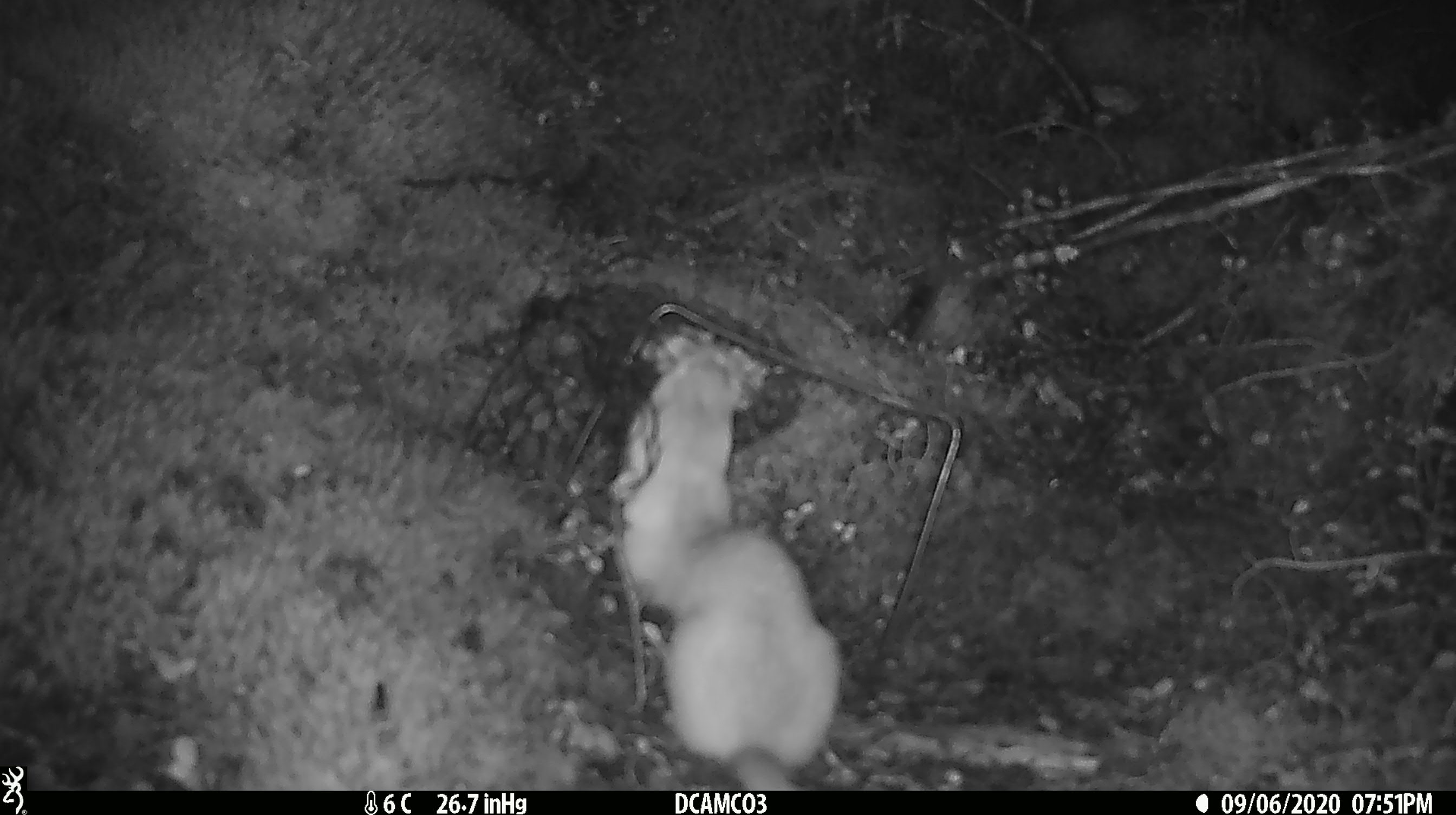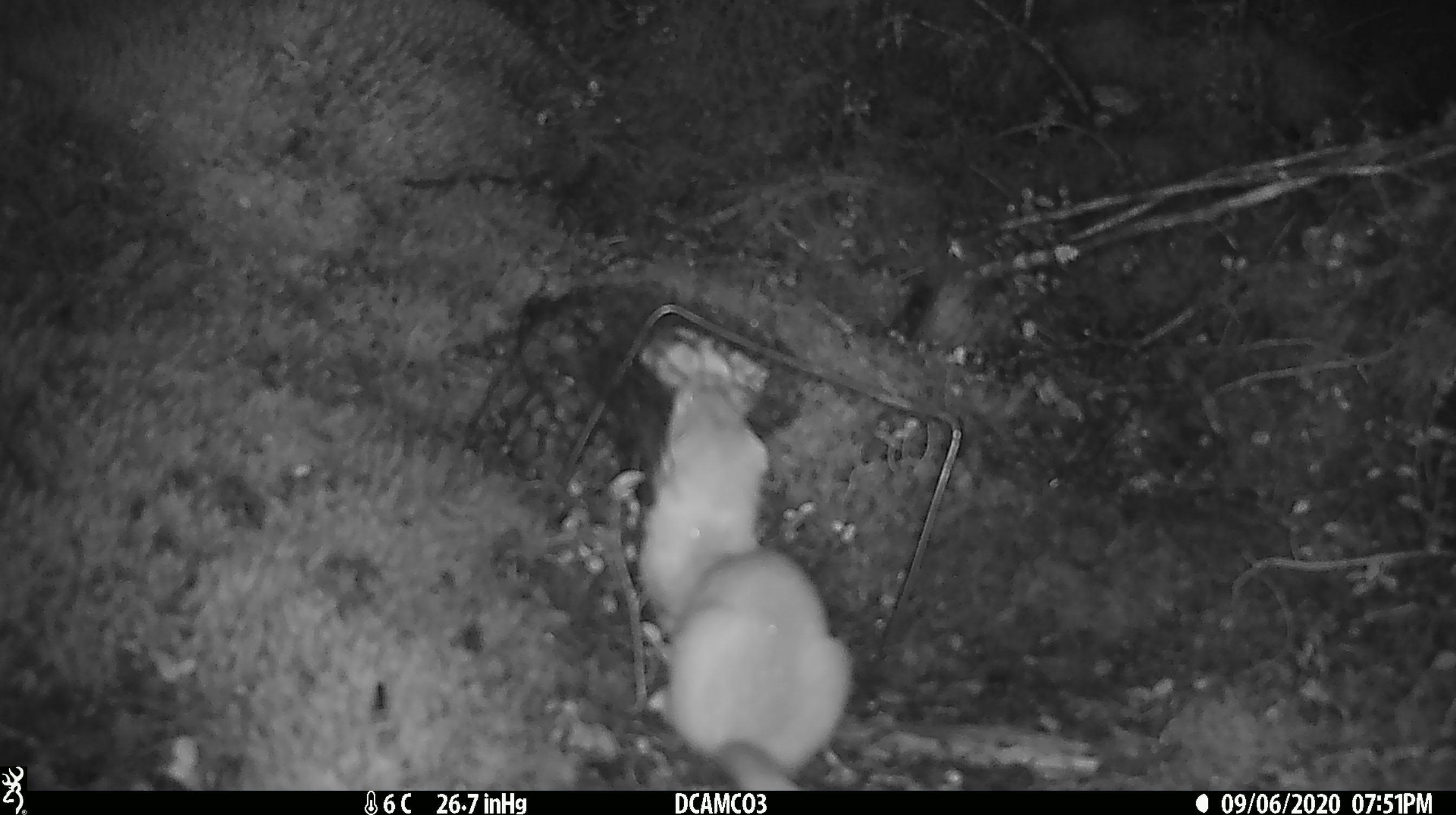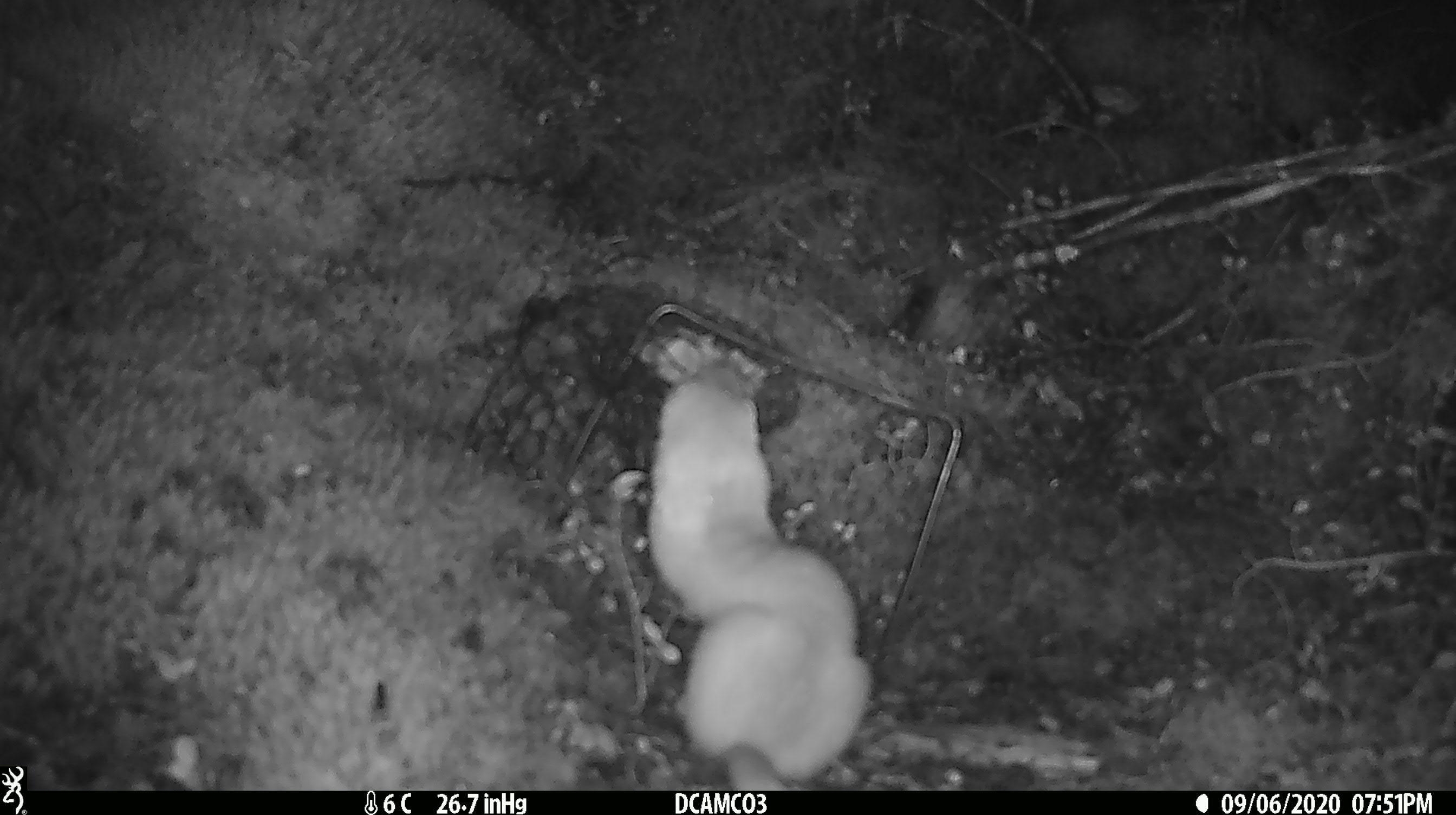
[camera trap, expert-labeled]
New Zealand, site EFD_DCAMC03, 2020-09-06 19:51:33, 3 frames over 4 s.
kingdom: Animalia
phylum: Chordata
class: Mammalia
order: Carnivora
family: Mustelidae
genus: Mustela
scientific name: Mustela erminea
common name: stoat